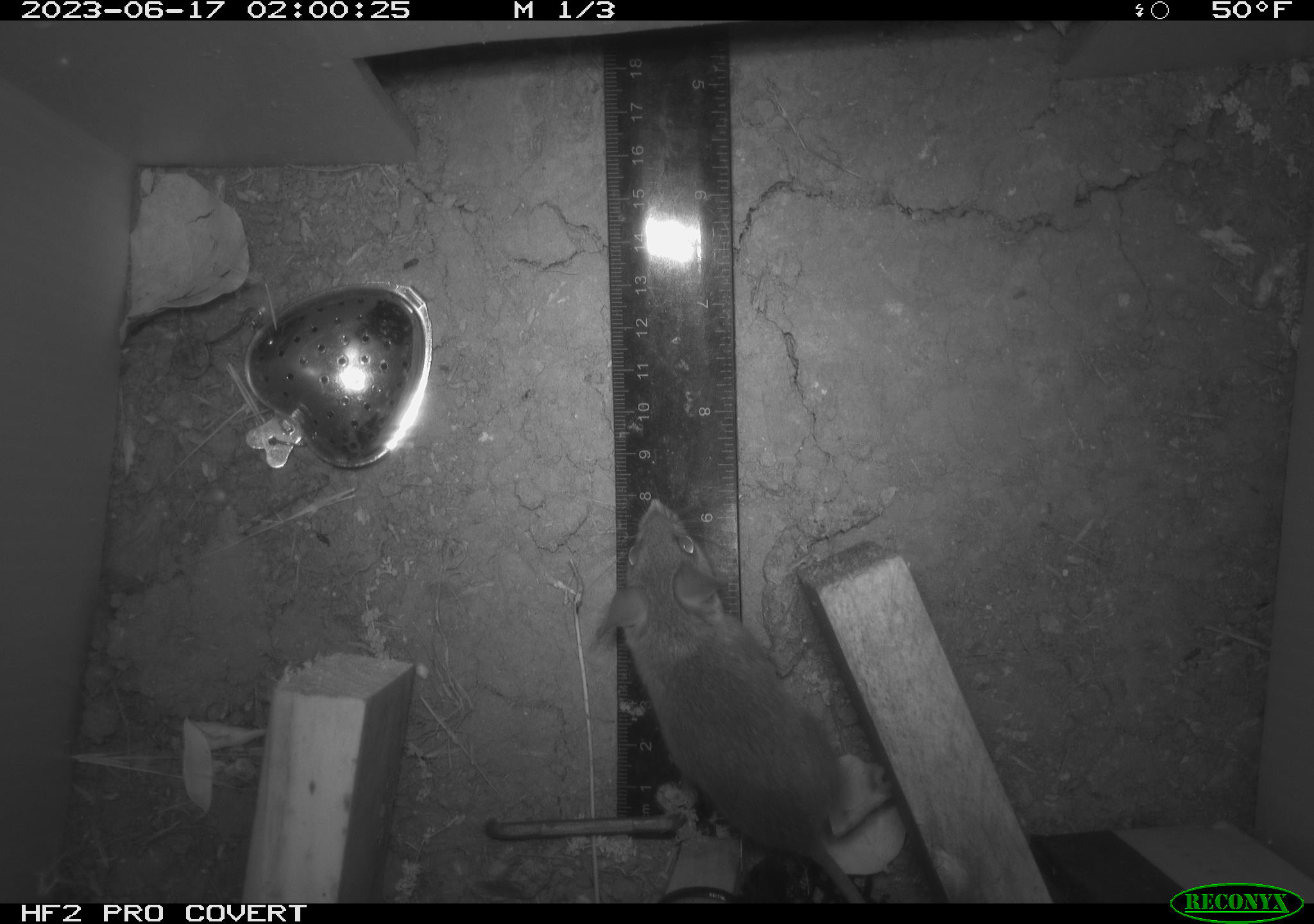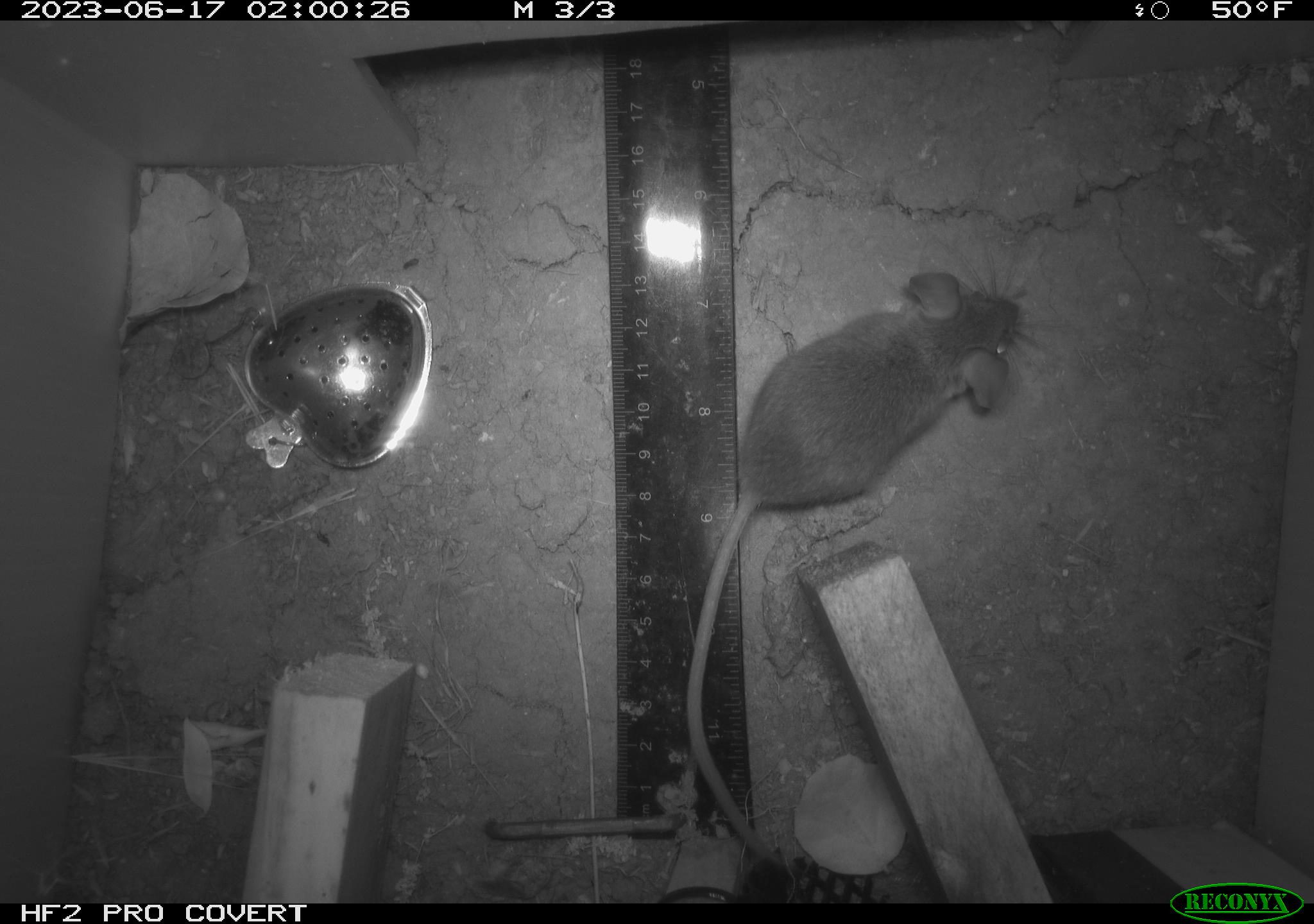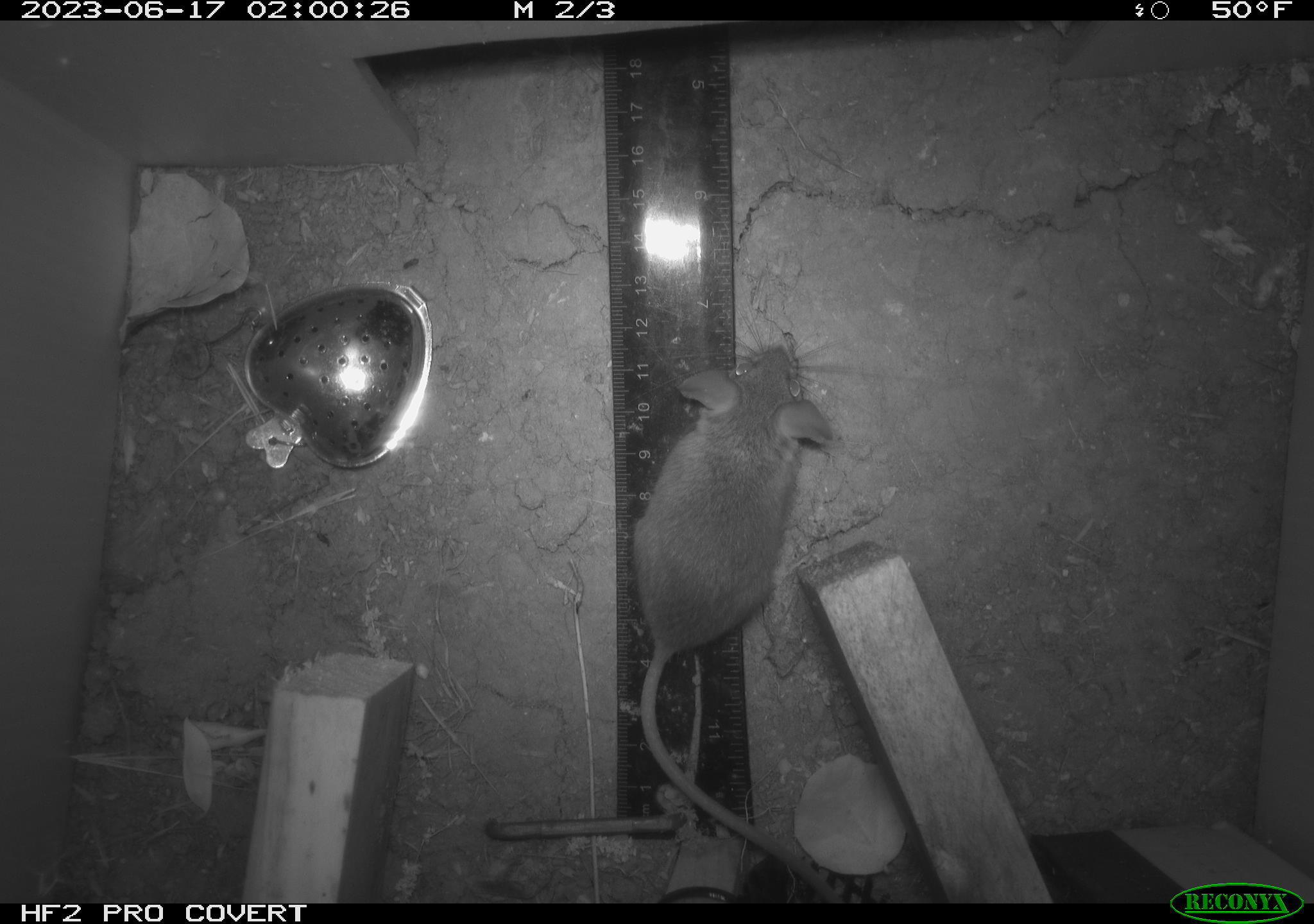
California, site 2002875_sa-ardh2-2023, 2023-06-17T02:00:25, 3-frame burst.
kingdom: Animalia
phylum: Chordata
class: Mammalia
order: Rodentia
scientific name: Rodentia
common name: mouse species